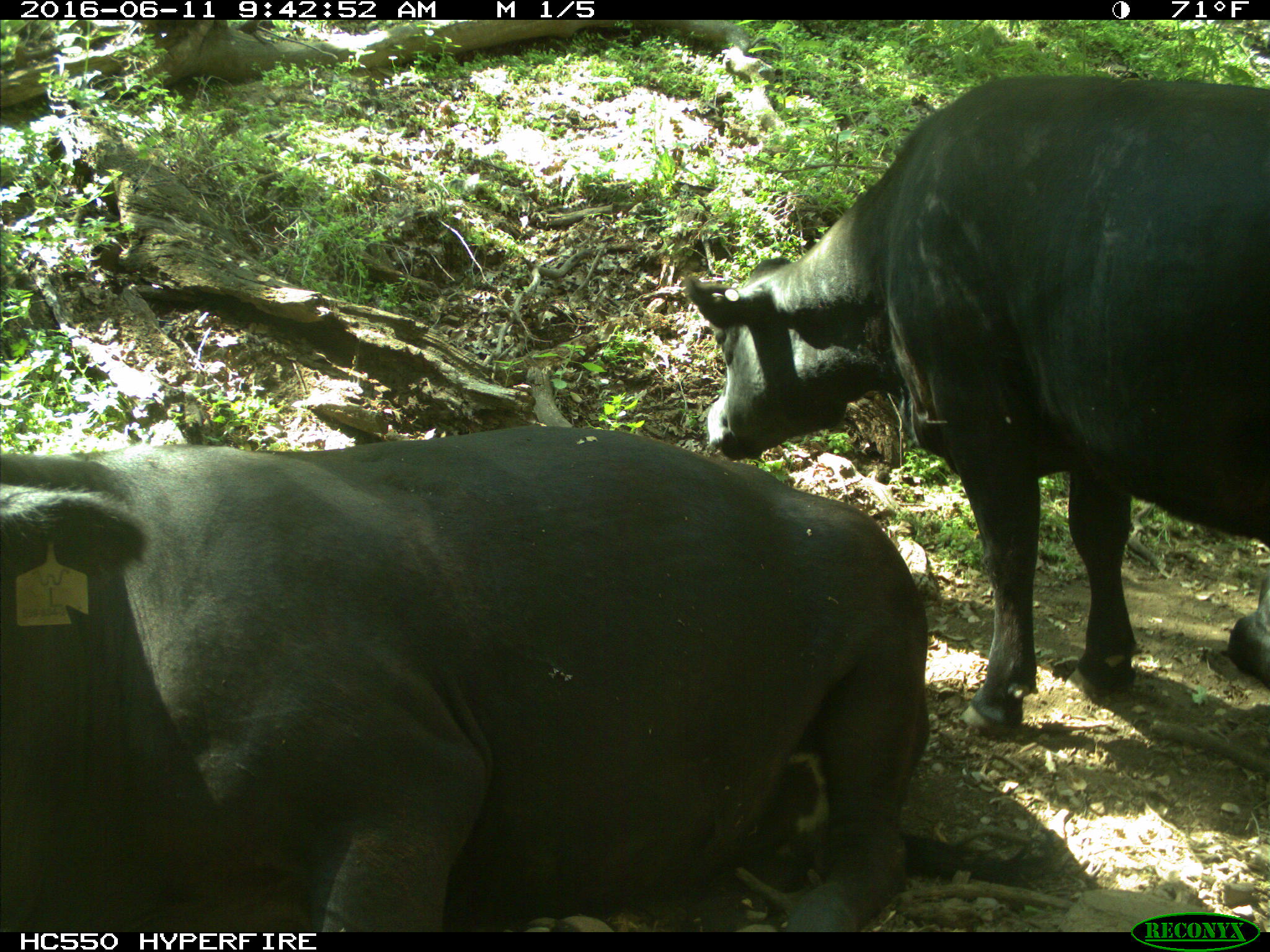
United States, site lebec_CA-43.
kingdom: Animalia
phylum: Chordata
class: Mammalia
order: Artiodactyla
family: Bovidae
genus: Bos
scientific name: Bos taurus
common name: domestic cow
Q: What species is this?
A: Bos taurus (domestic cow).